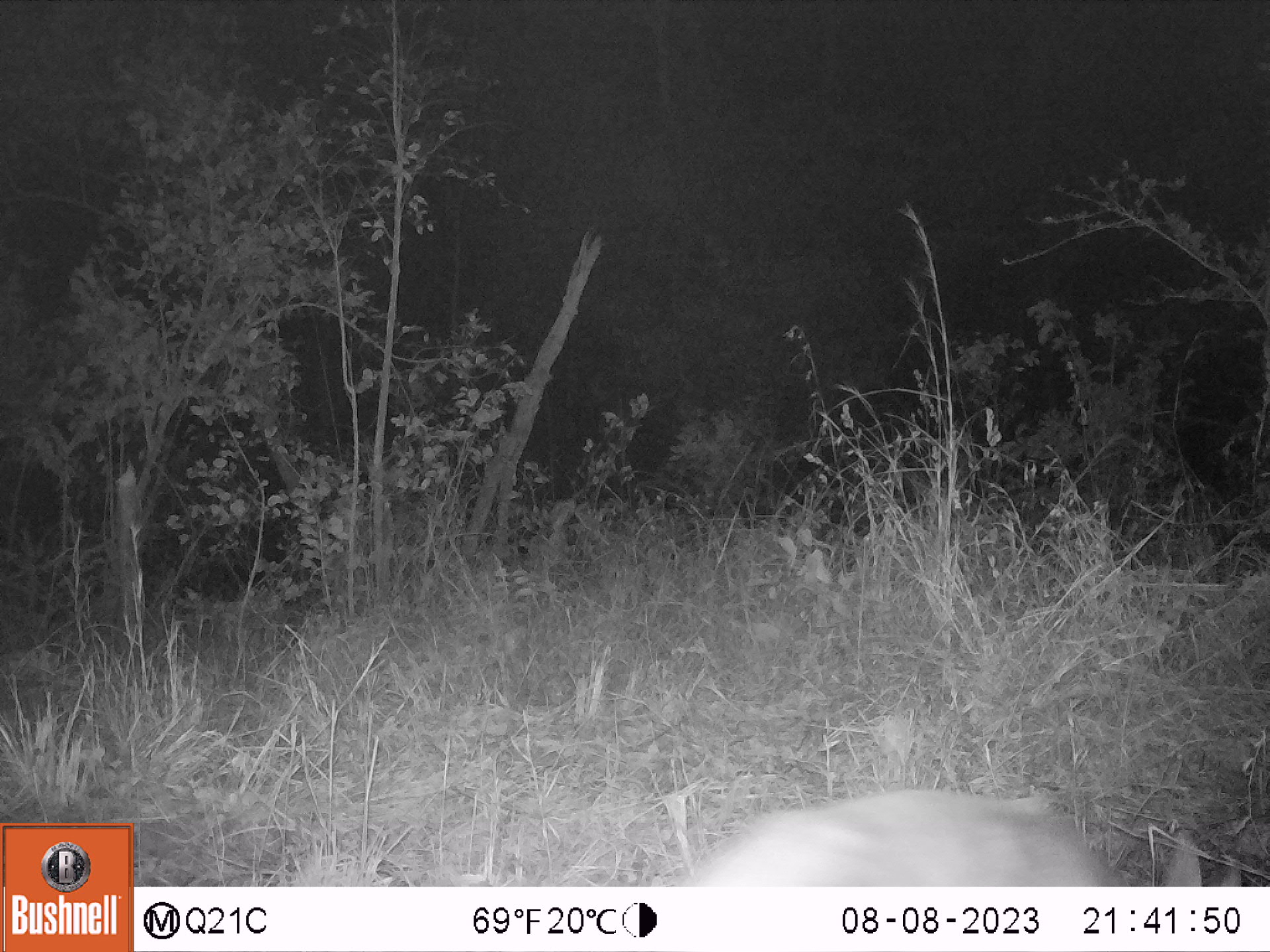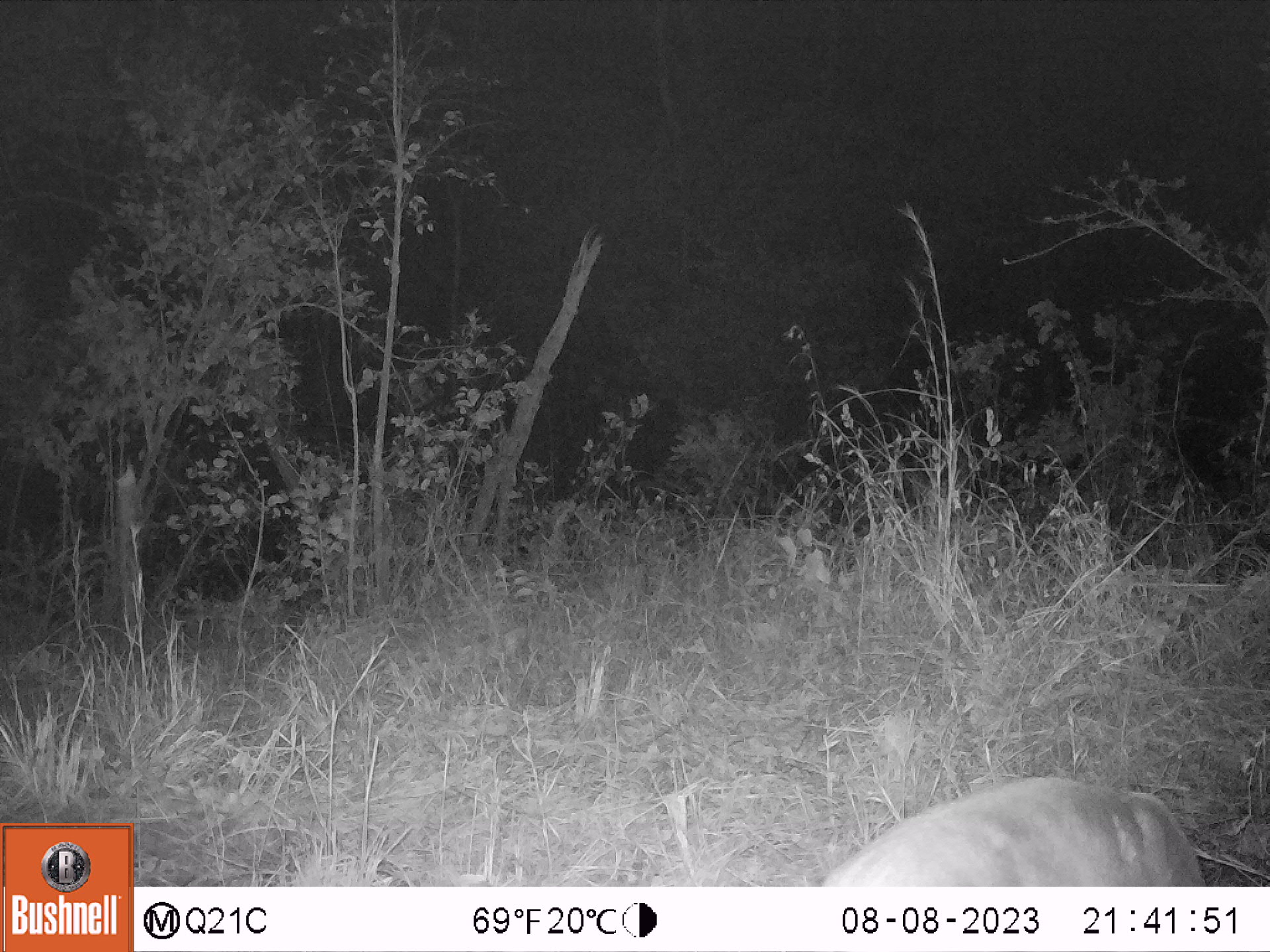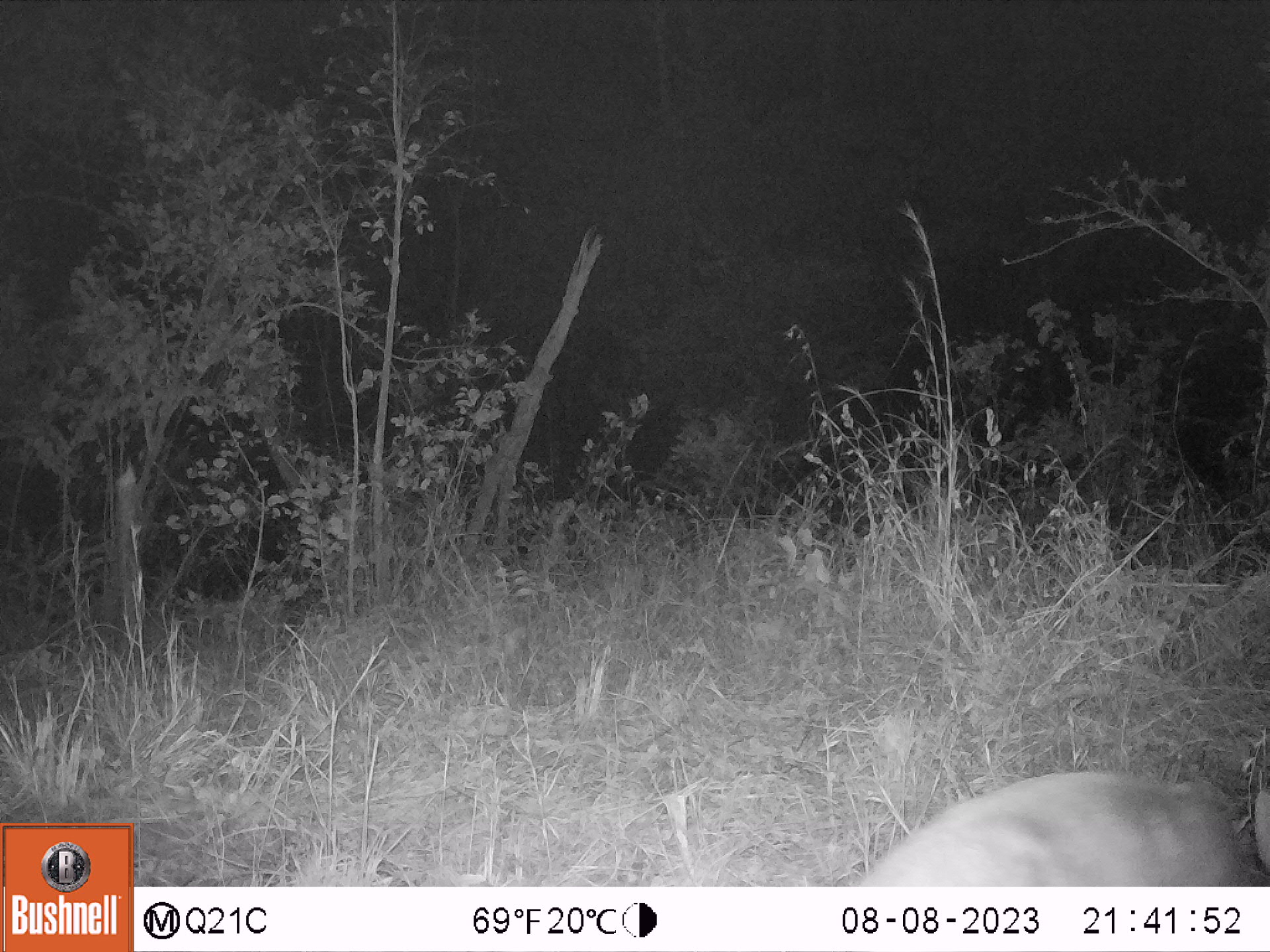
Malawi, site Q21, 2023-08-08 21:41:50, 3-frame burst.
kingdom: Animalia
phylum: Chordata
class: Mammalia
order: Artiodactyla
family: Bovidae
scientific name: Antilopinae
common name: small antelope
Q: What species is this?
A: Small antelope (Antilopinae).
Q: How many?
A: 1.